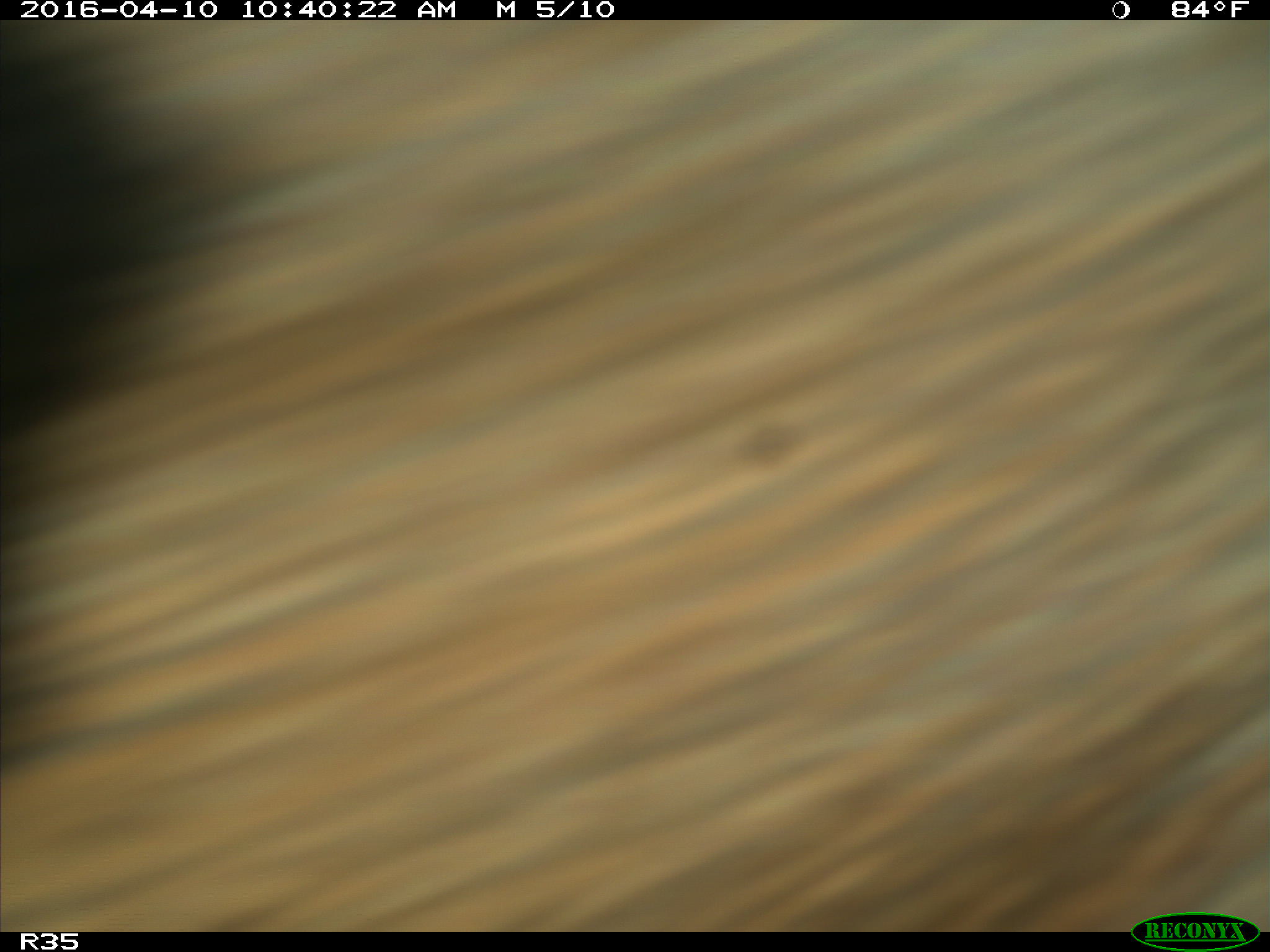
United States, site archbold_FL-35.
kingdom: Animalia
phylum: Chordata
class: Mammalia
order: Artiodactyla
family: Bovidae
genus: Bos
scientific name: Bos taurus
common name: domestic cow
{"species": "Bos taurus (domestic cow)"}